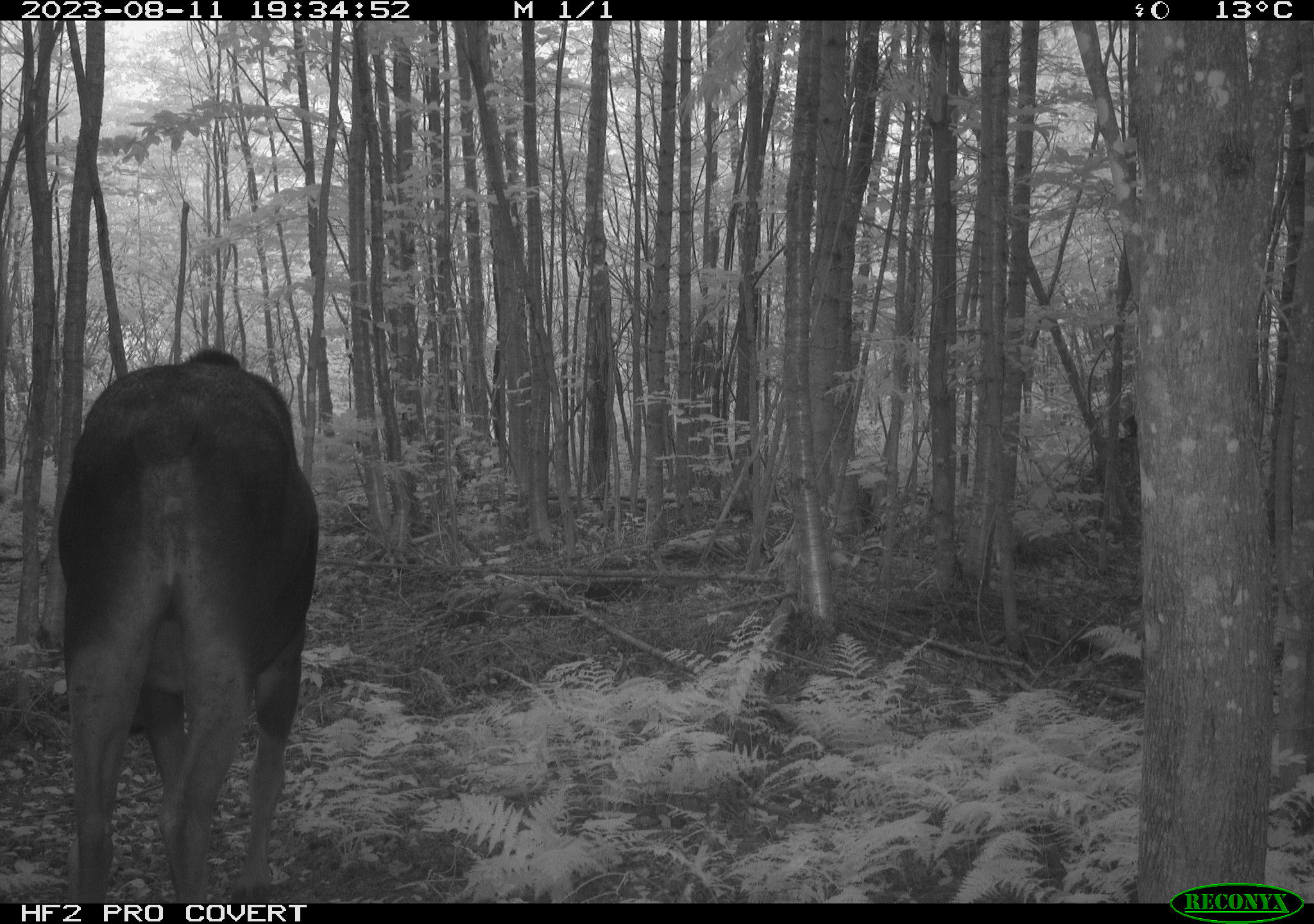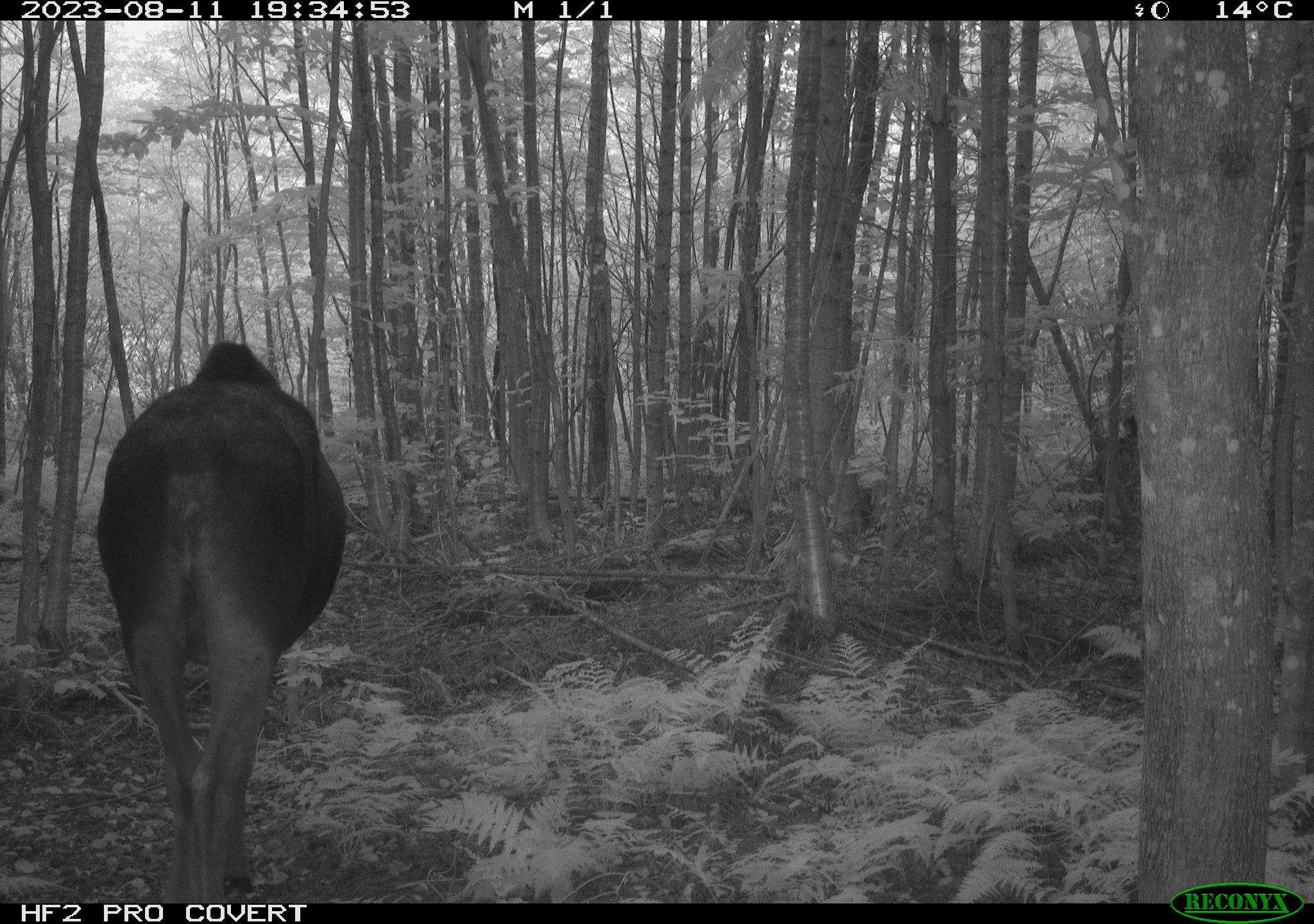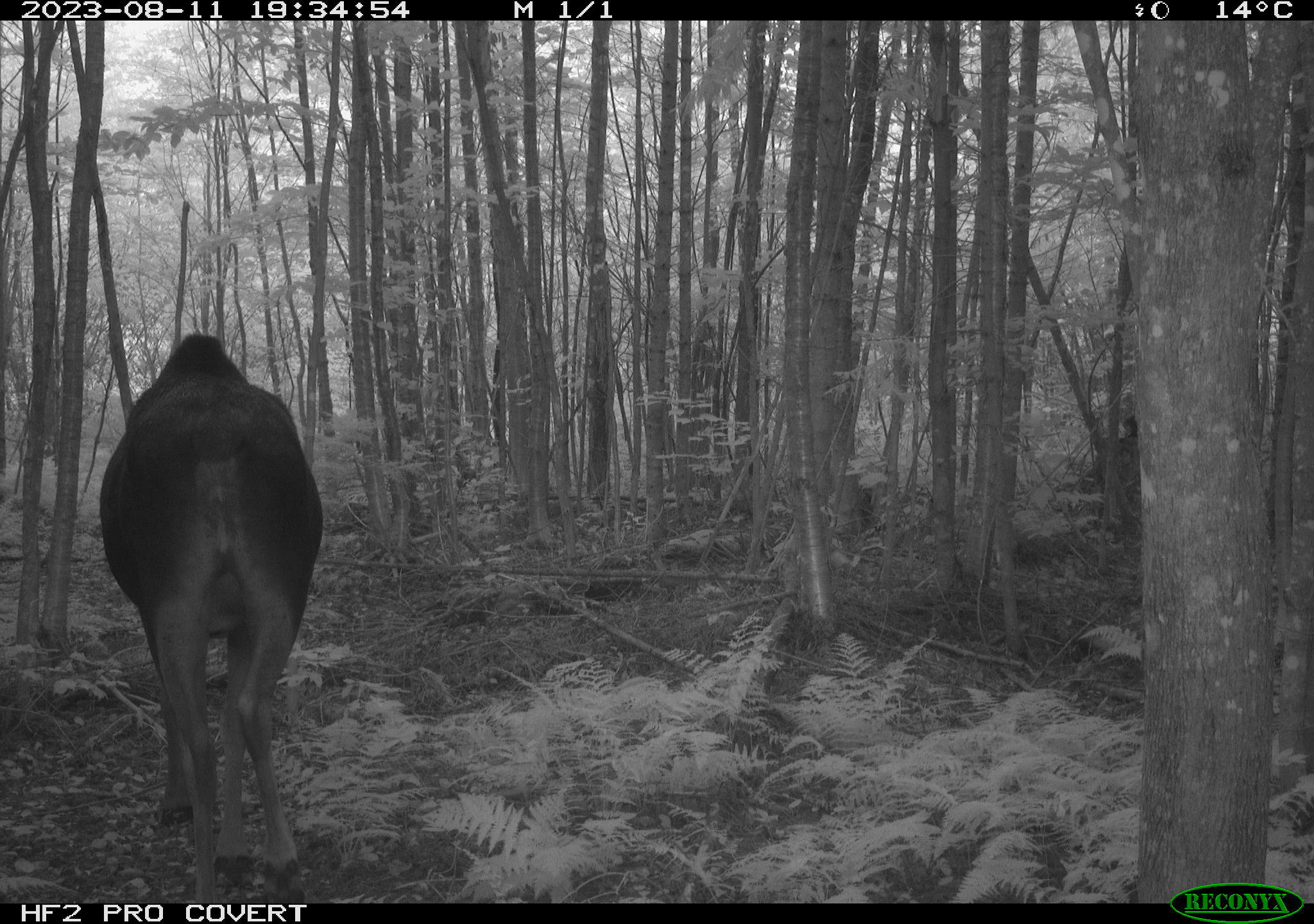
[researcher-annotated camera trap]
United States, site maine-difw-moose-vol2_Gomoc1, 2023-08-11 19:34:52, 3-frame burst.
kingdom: Animalia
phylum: Chordata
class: Mammalia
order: Artiodactyla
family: Cervidae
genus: Alces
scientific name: Alces alces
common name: moose